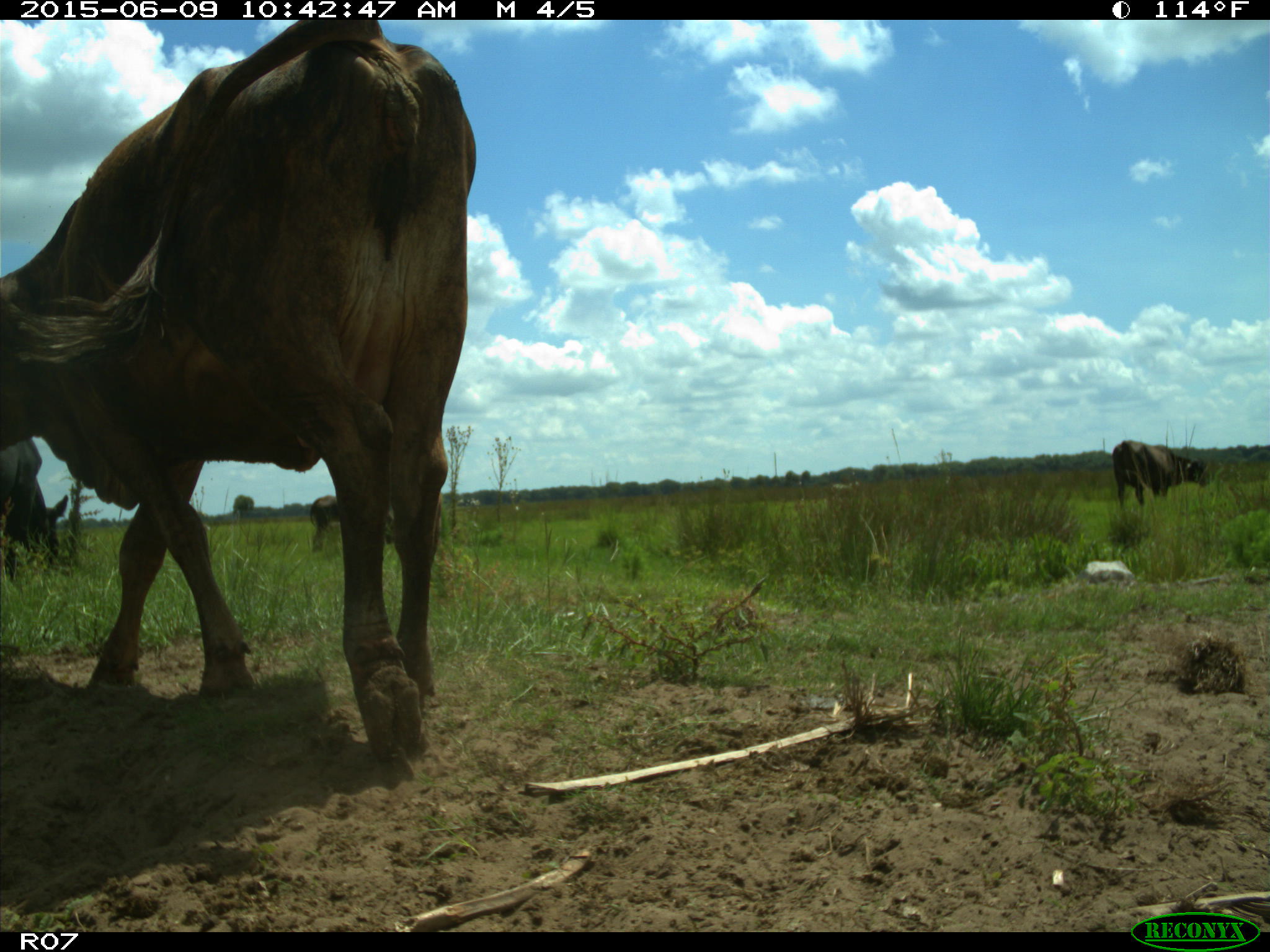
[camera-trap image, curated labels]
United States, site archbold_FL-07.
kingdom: Animalia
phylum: Chordata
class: Mammalia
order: Artiodactyla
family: Bovidae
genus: Bos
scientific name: Bos taurus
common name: domestic cow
Bos taurus (domestic cow).